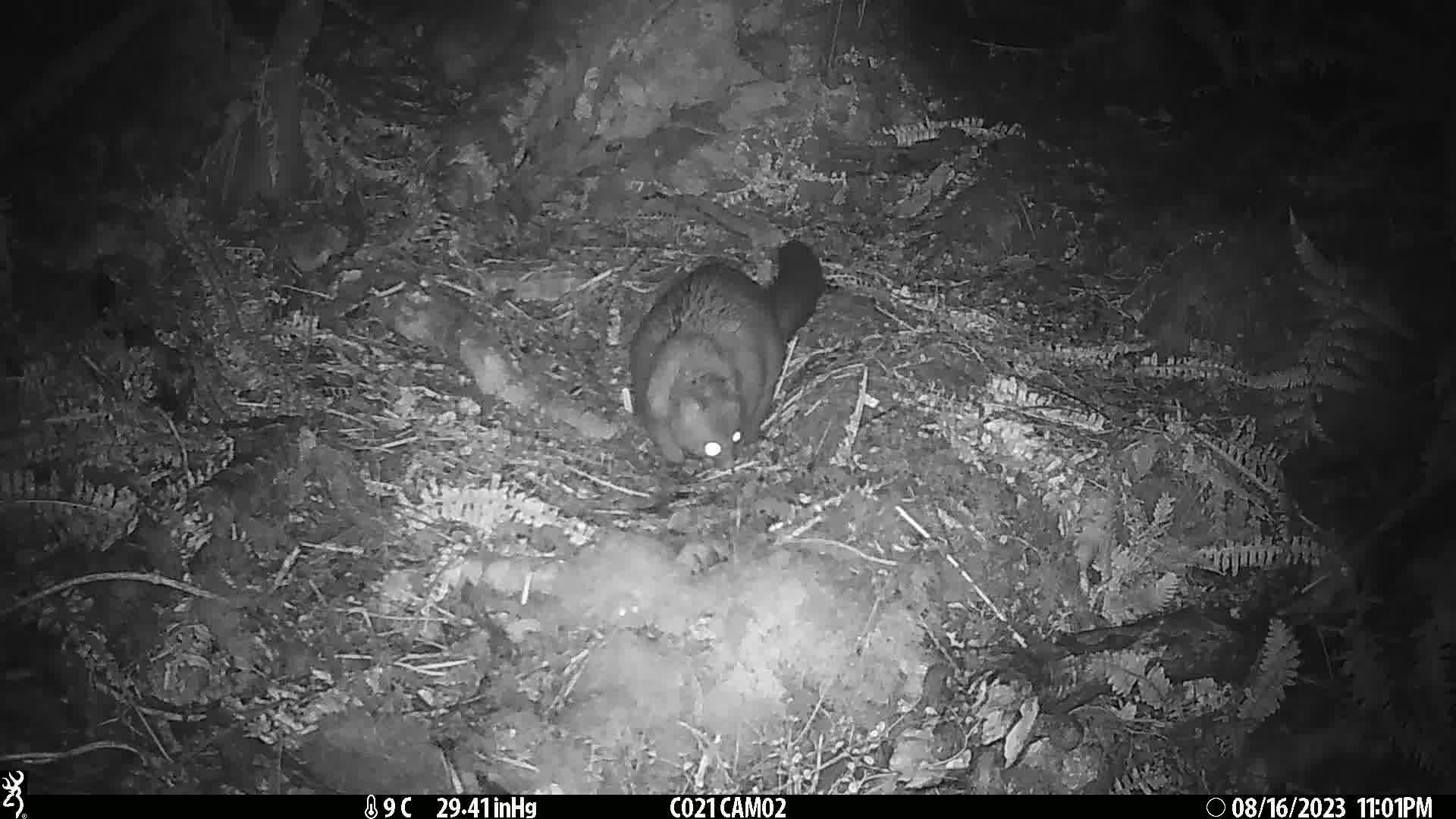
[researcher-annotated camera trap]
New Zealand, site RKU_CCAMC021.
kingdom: Animalia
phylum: Chordata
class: Mammalia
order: Diprotodontia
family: Phalangeridae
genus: Trichosurus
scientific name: Trichosurus vulpecula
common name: common brushtail possum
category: possum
Possum (common brushtail possum) (Trichosurus vulpecula).